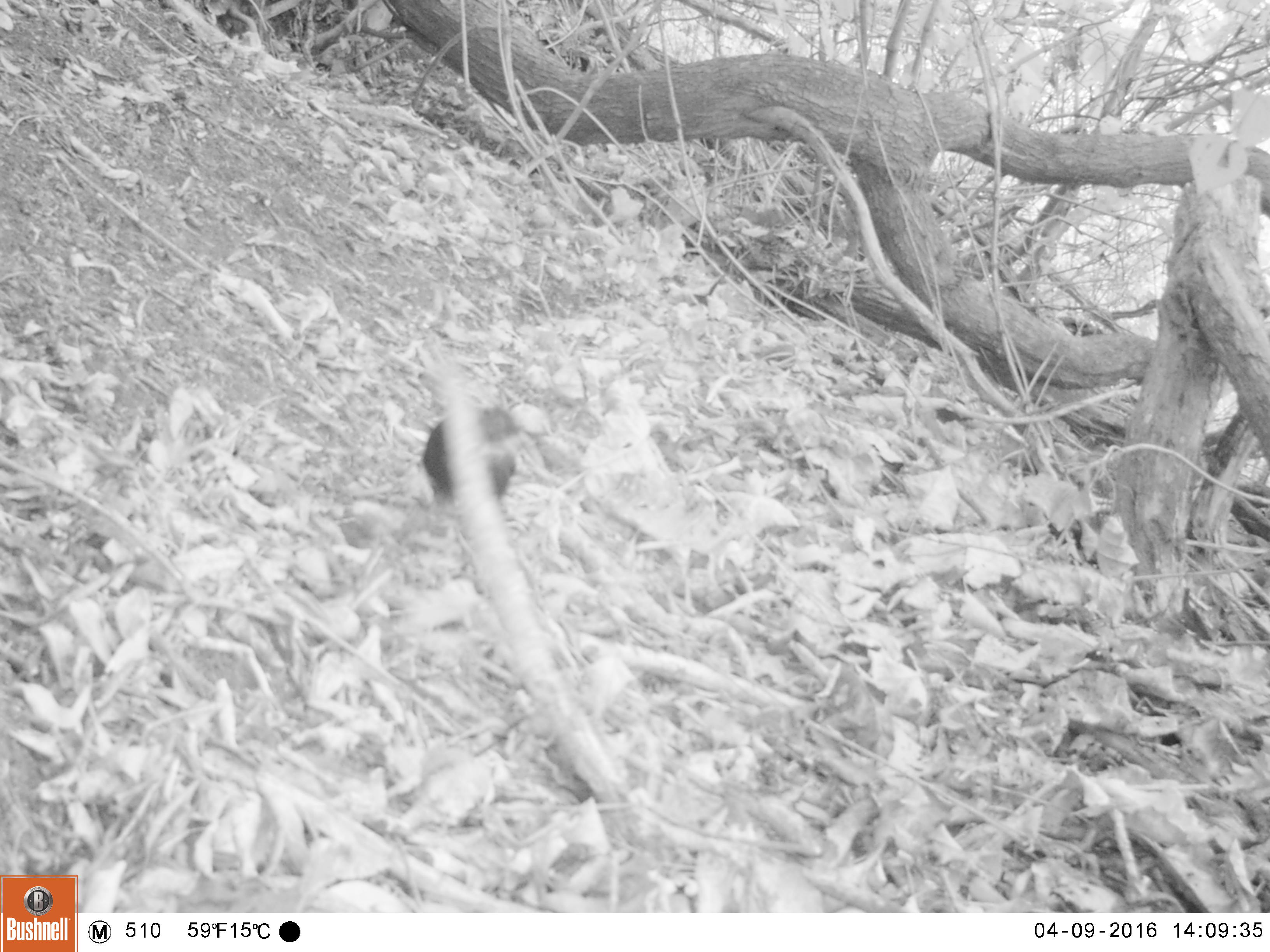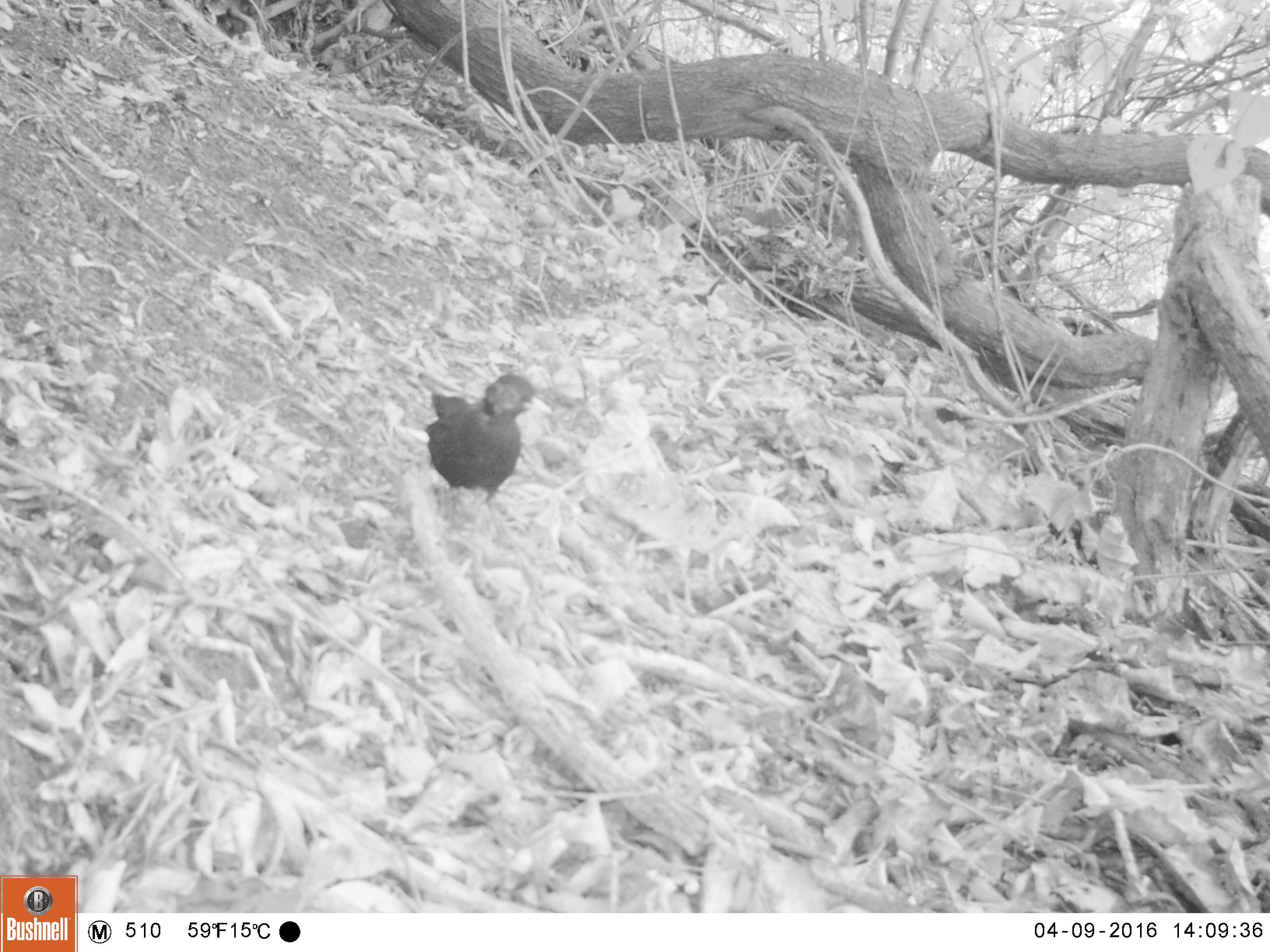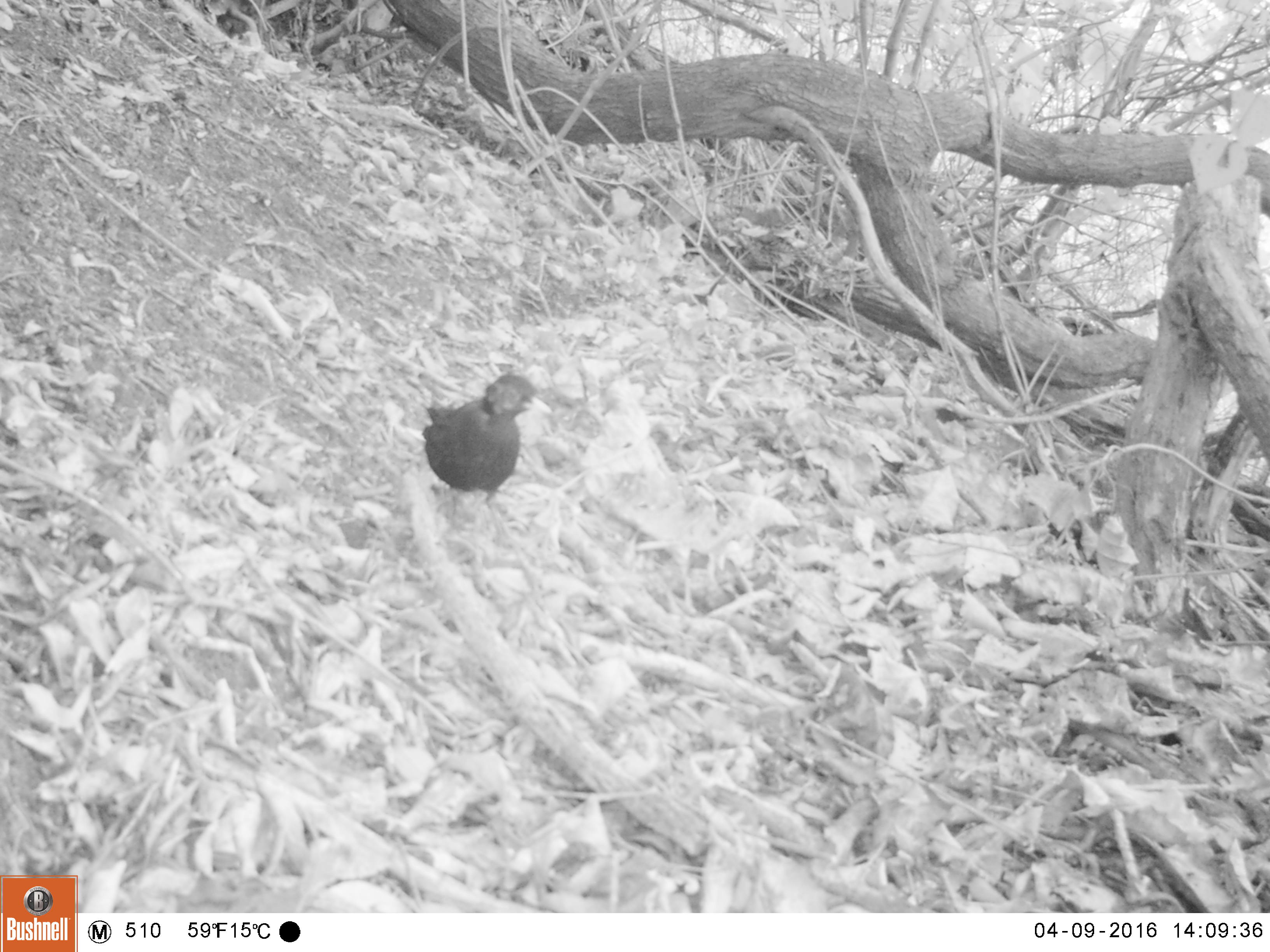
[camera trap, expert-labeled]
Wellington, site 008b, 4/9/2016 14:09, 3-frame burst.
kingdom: Animalia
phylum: Chordata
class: Aves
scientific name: Aves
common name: bird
Bird (Aves).